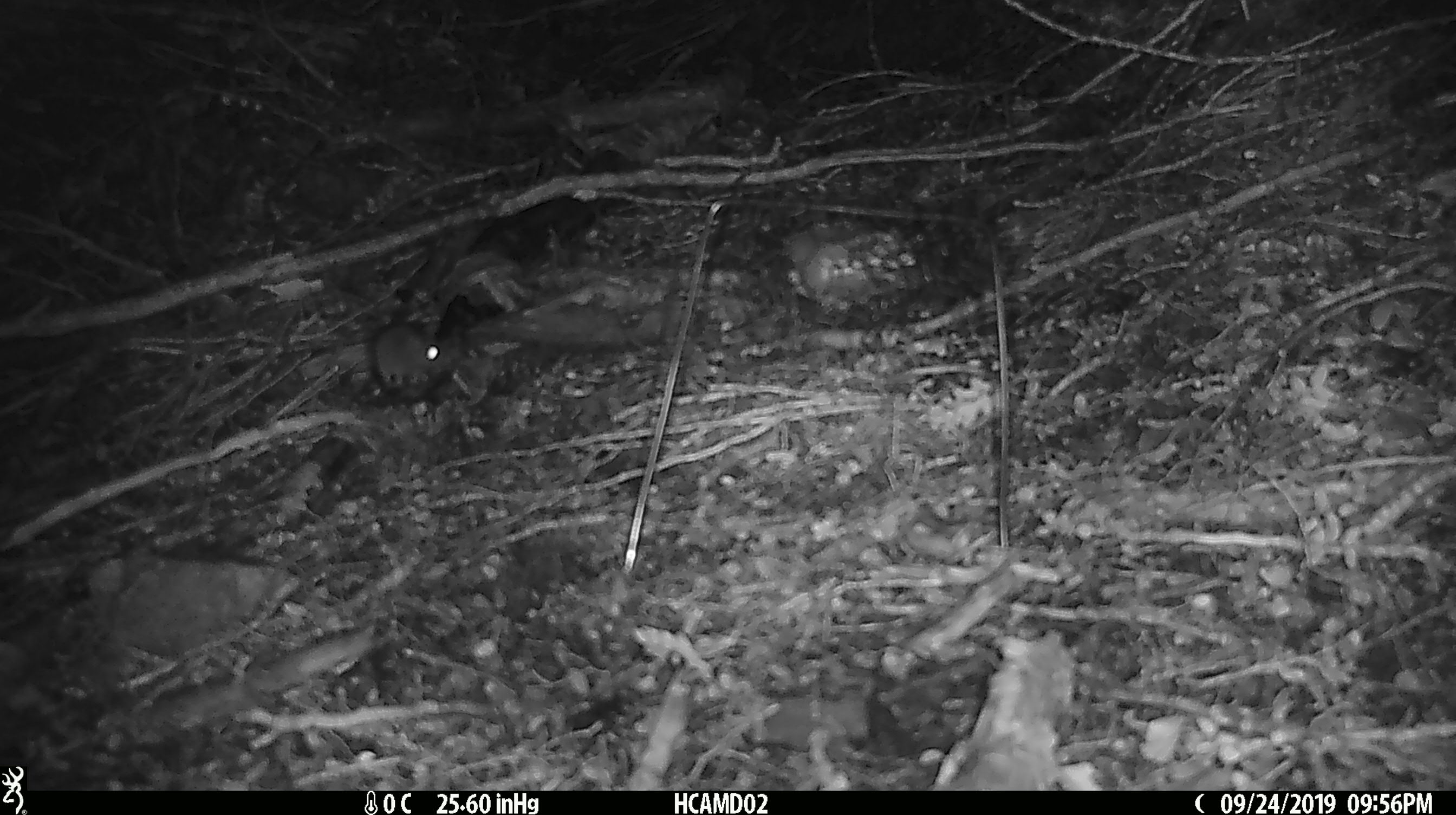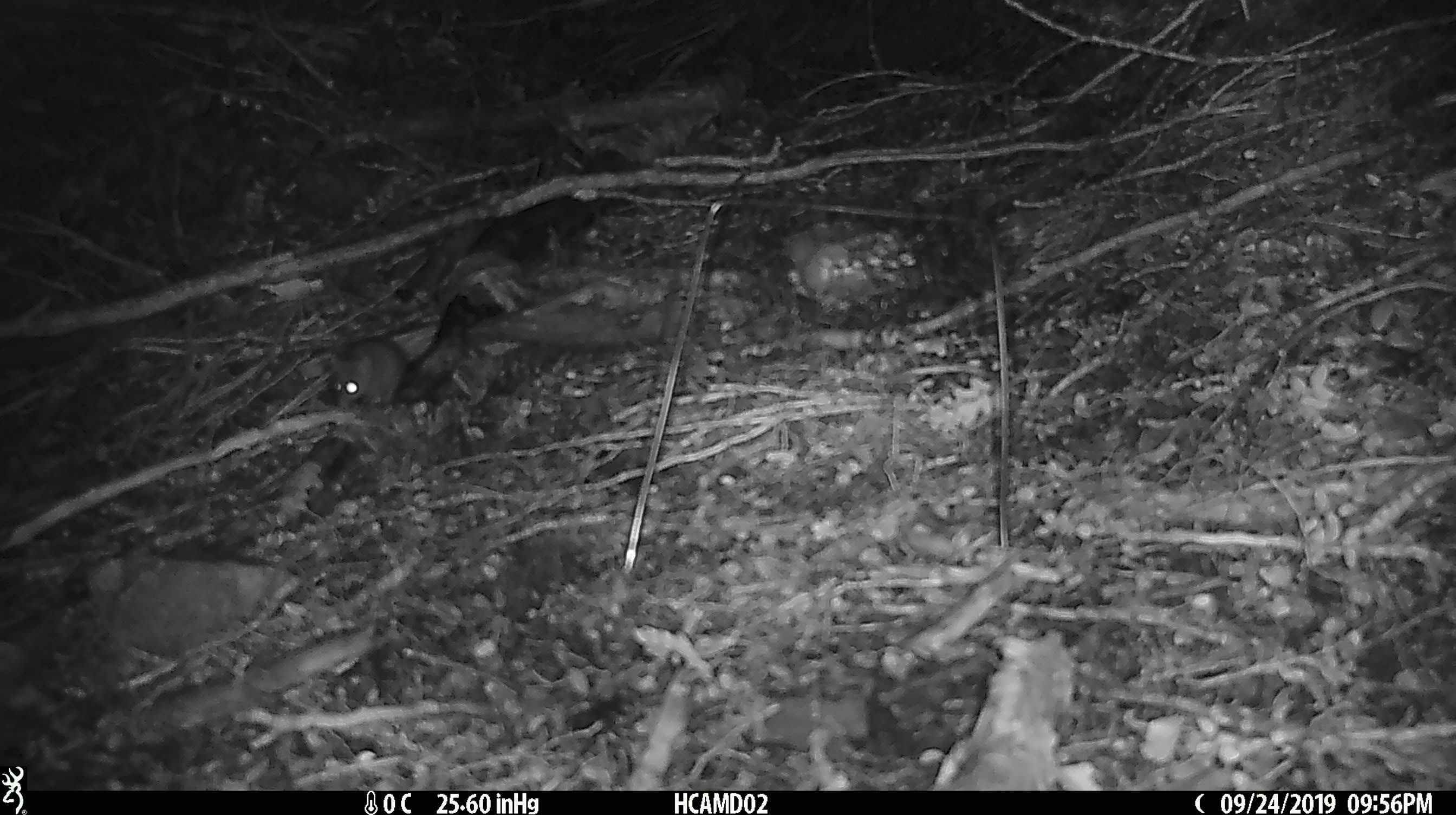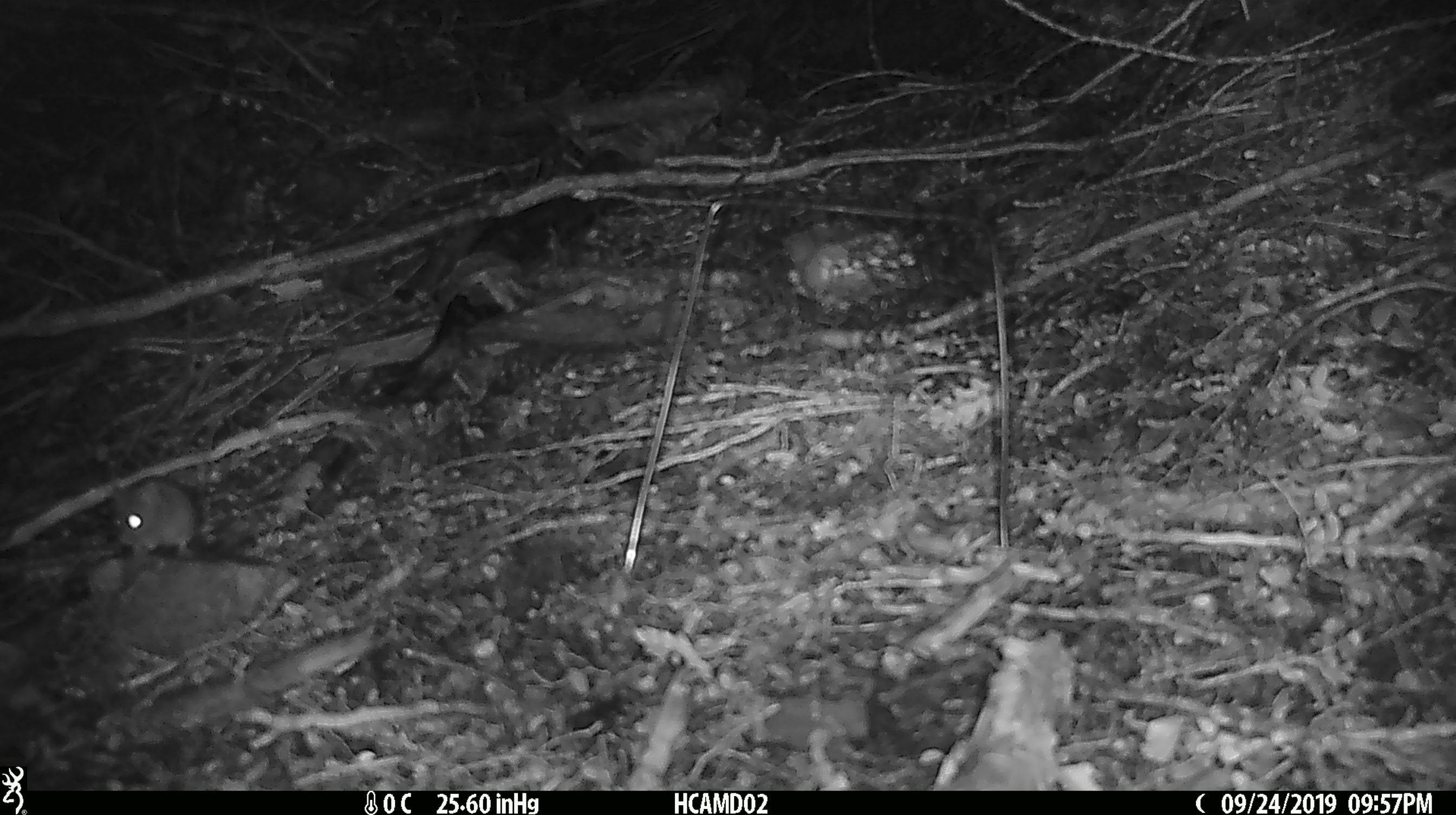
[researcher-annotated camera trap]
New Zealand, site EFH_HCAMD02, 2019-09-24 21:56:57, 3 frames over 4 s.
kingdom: Animalia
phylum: Chordata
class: Mammalia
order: Rodentia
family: Muridae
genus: Mus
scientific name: Mus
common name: mouse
Mouse (Mus).